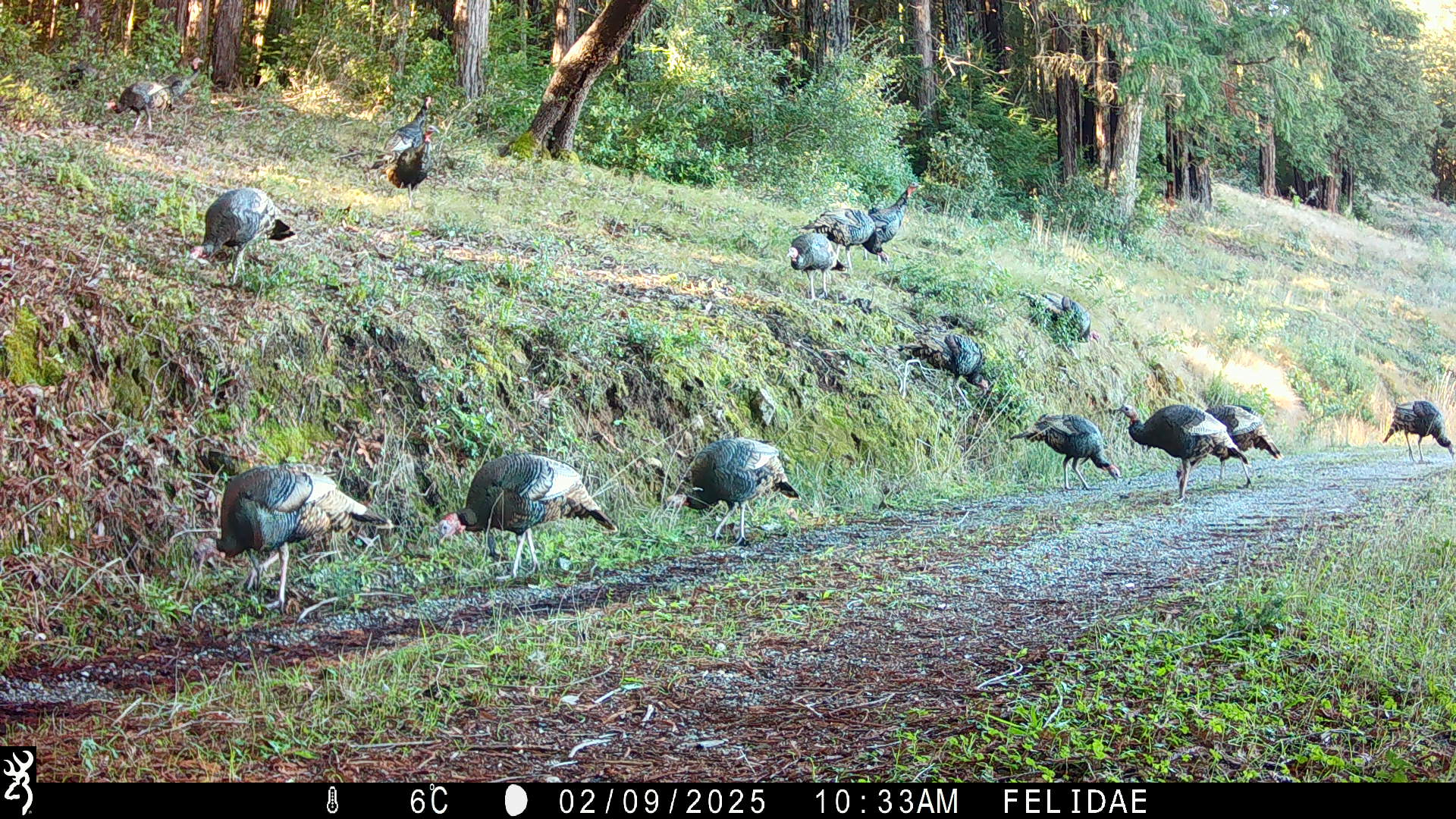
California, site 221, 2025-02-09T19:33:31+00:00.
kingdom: Animalia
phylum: Chordata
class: Aves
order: Galliformes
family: Phasianidae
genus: Meleagris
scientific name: Meleagris gallopavo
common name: turkey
Turkey (Meleagris gallopavo).